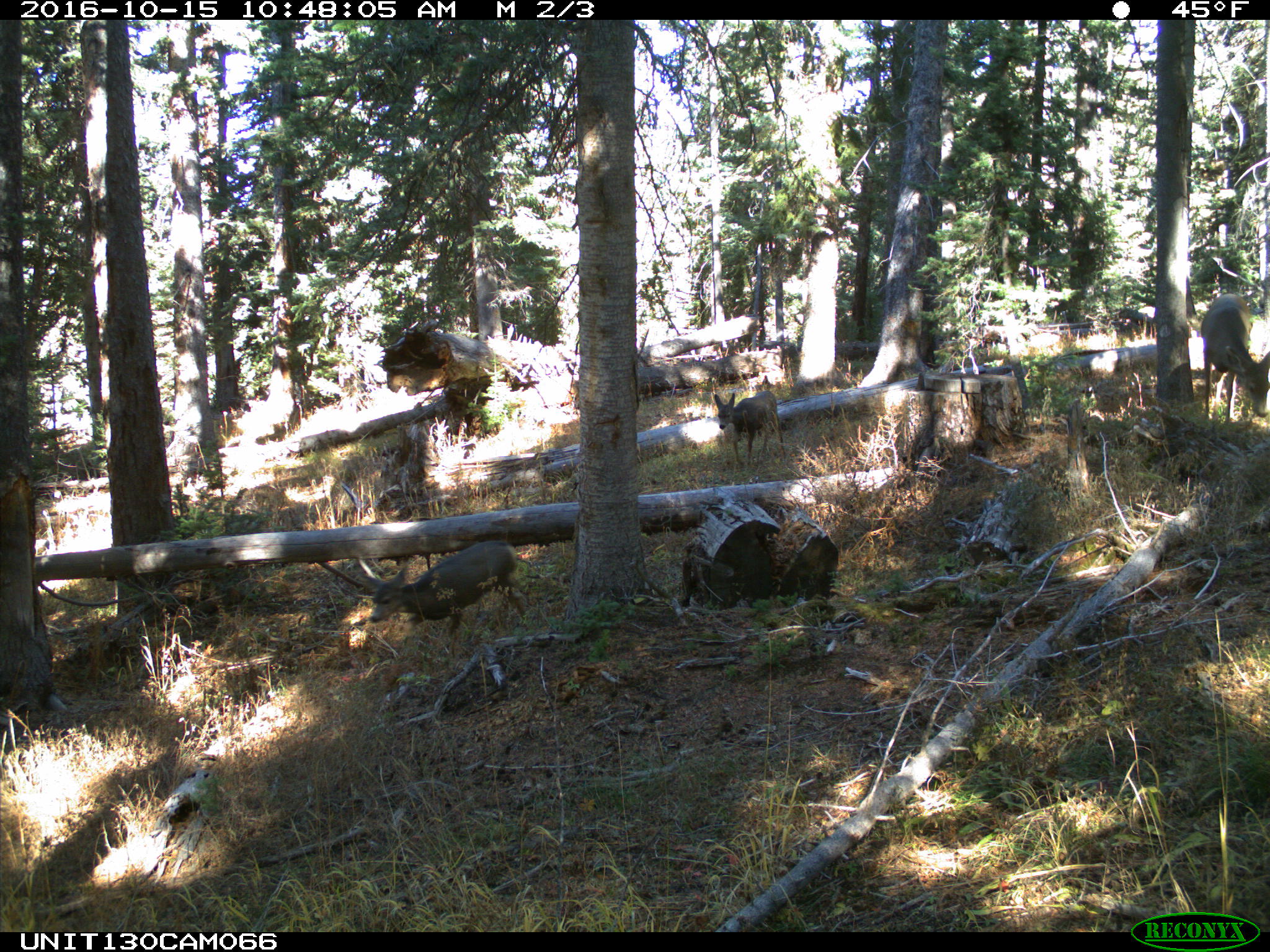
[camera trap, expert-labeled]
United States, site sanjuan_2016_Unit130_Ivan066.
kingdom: Animalia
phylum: Chordata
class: Mammalia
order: Artiodactyla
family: Cervidae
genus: Odocoileus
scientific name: Odocoileus hemionus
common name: mule deer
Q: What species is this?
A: Odocoileus hemionus (mule deer).